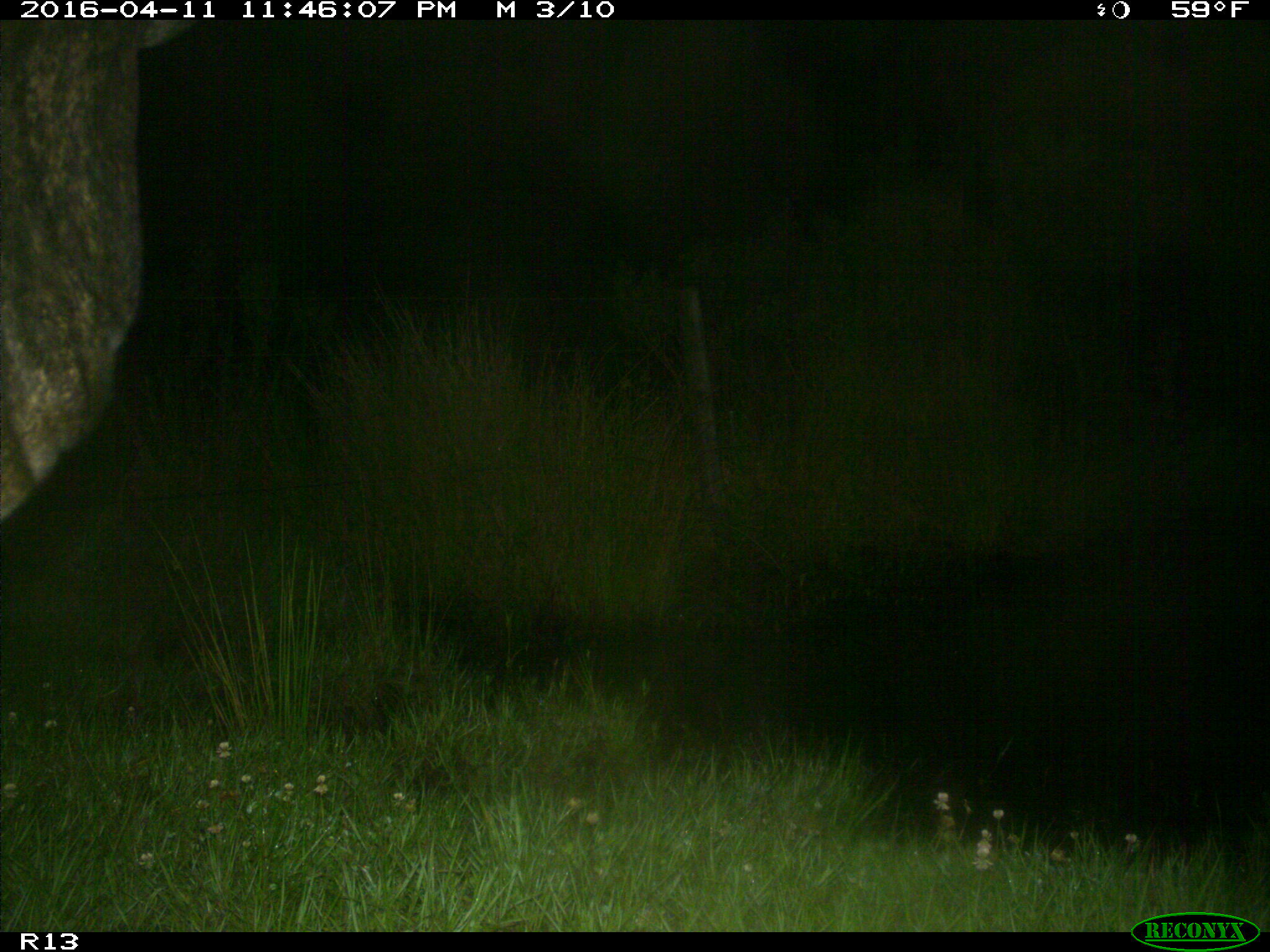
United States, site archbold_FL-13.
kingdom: Animalia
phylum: Chordata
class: Mammalia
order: Artiodactyla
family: Bovidae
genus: Bos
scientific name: Bos taurus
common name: domestic cow